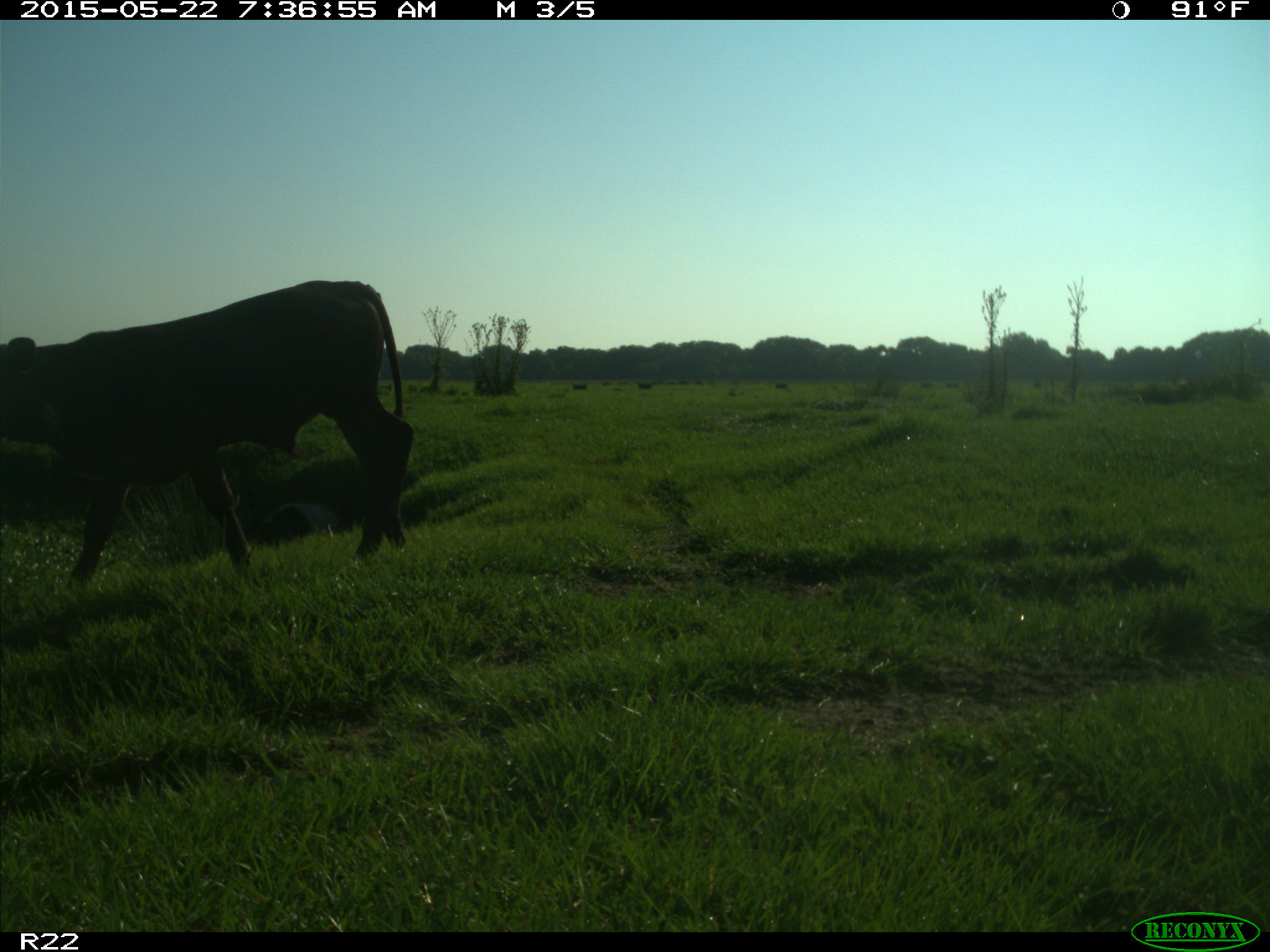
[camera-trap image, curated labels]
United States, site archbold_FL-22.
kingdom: Animalia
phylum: Chordata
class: Mammalia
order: Artiodactyla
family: Bovidae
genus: Bos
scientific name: Bos taurus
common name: domestic cow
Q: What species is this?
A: Bos taurus (domestic cow).